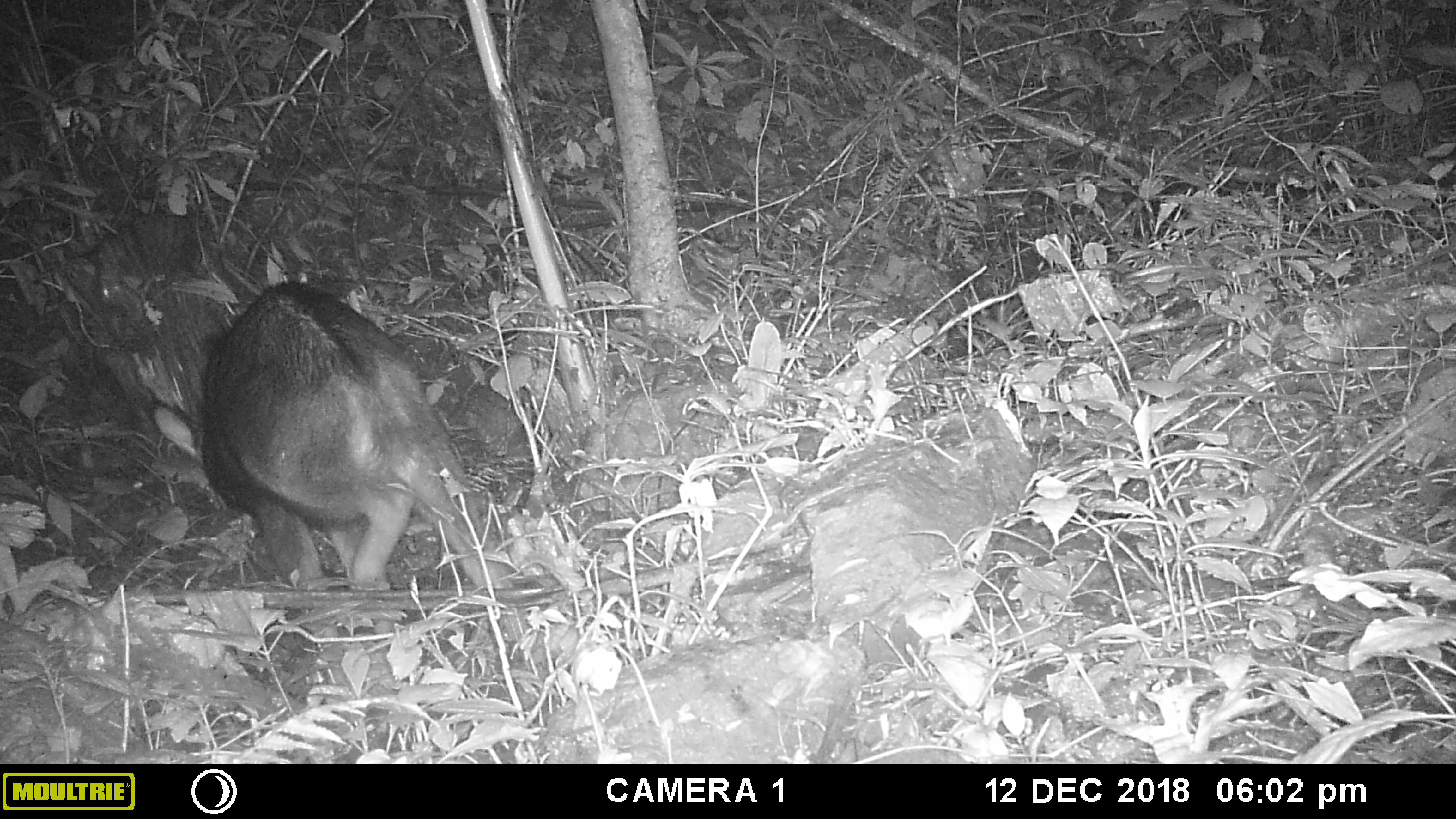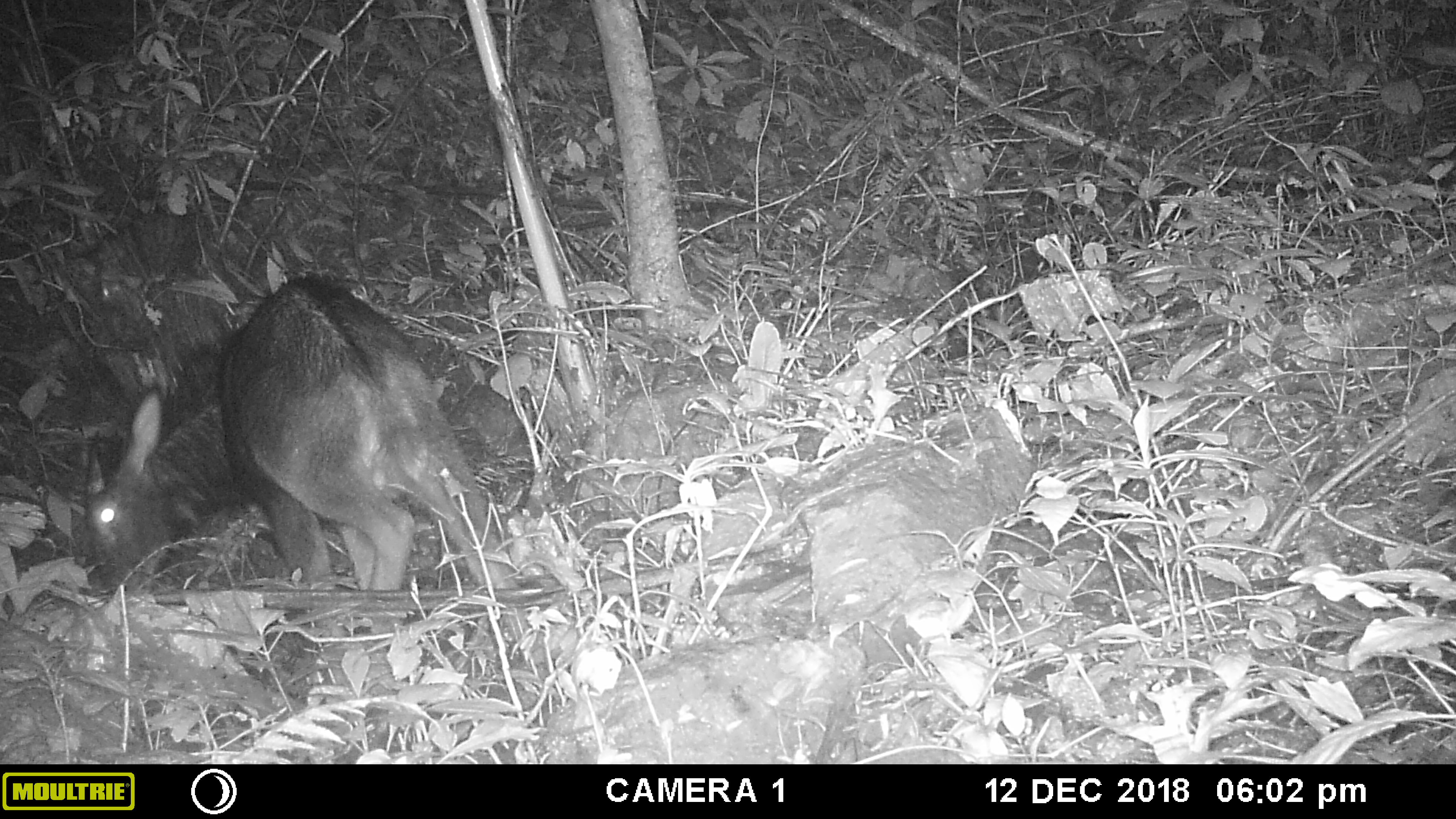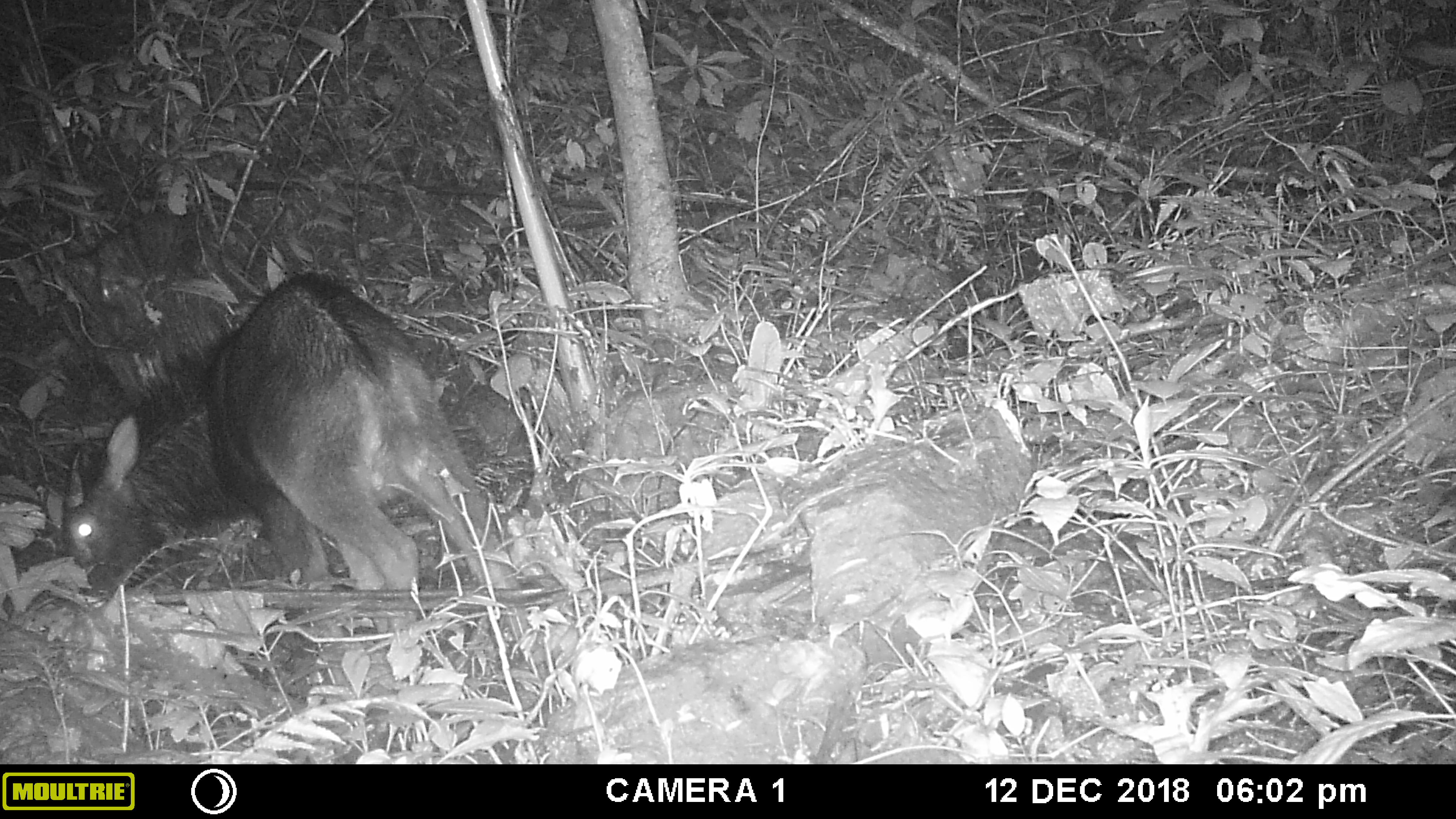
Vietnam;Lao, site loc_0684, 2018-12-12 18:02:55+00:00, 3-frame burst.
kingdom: Animalia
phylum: Chordata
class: Mammalia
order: Artiodactyla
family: Bovidae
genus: Capricornis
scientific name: Capricornis sumatraensis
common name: chinese serow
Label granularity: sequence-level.